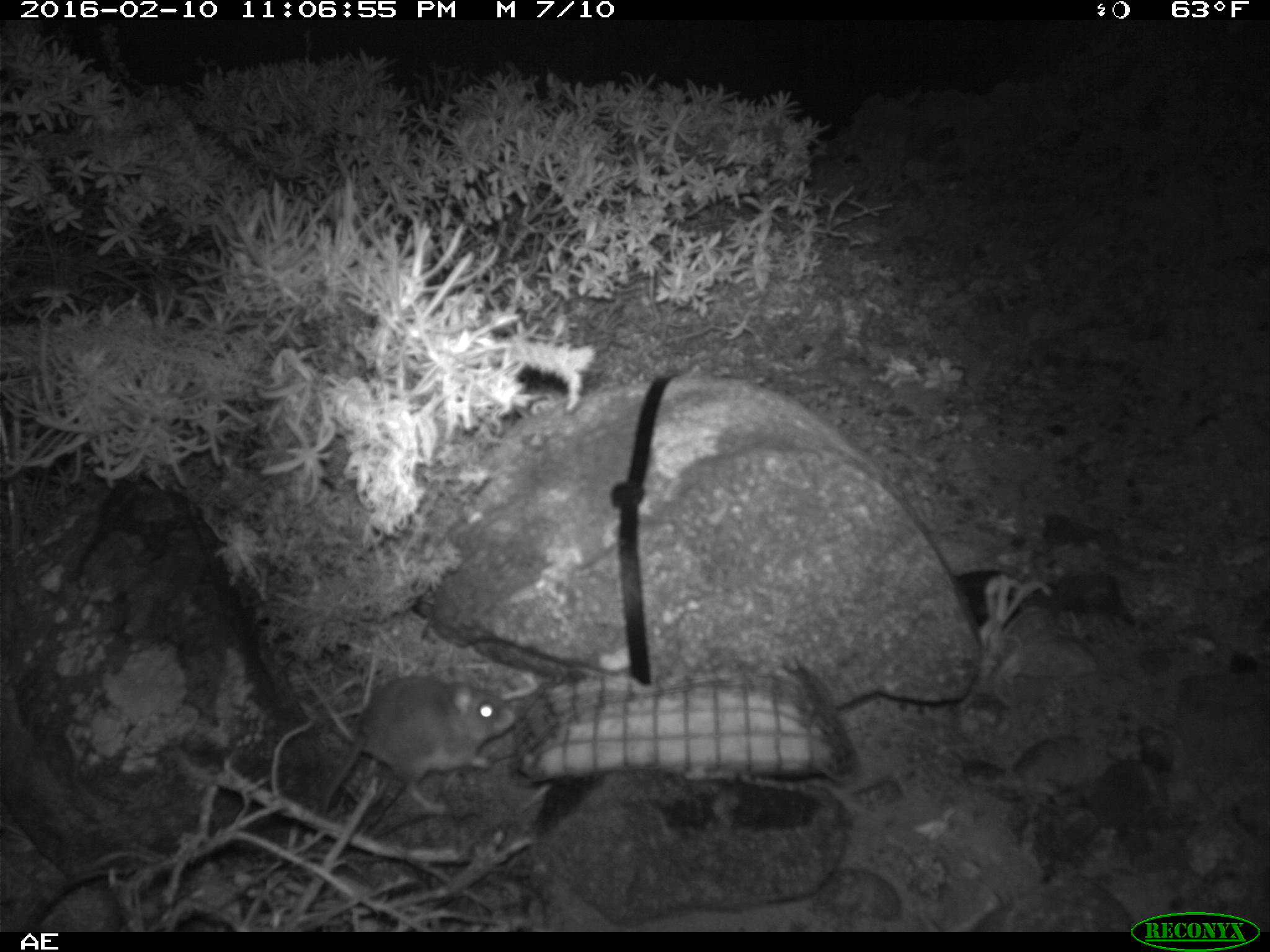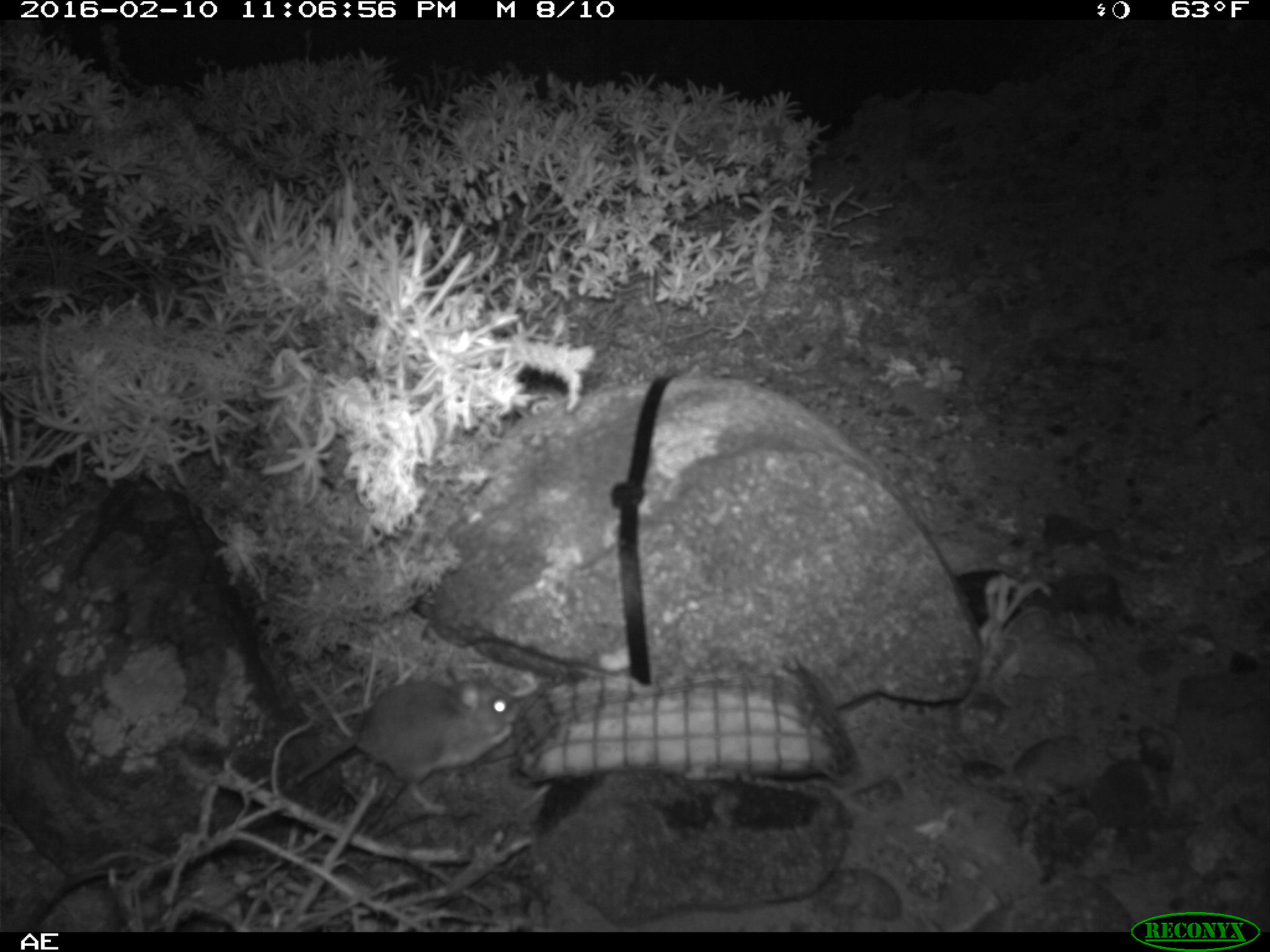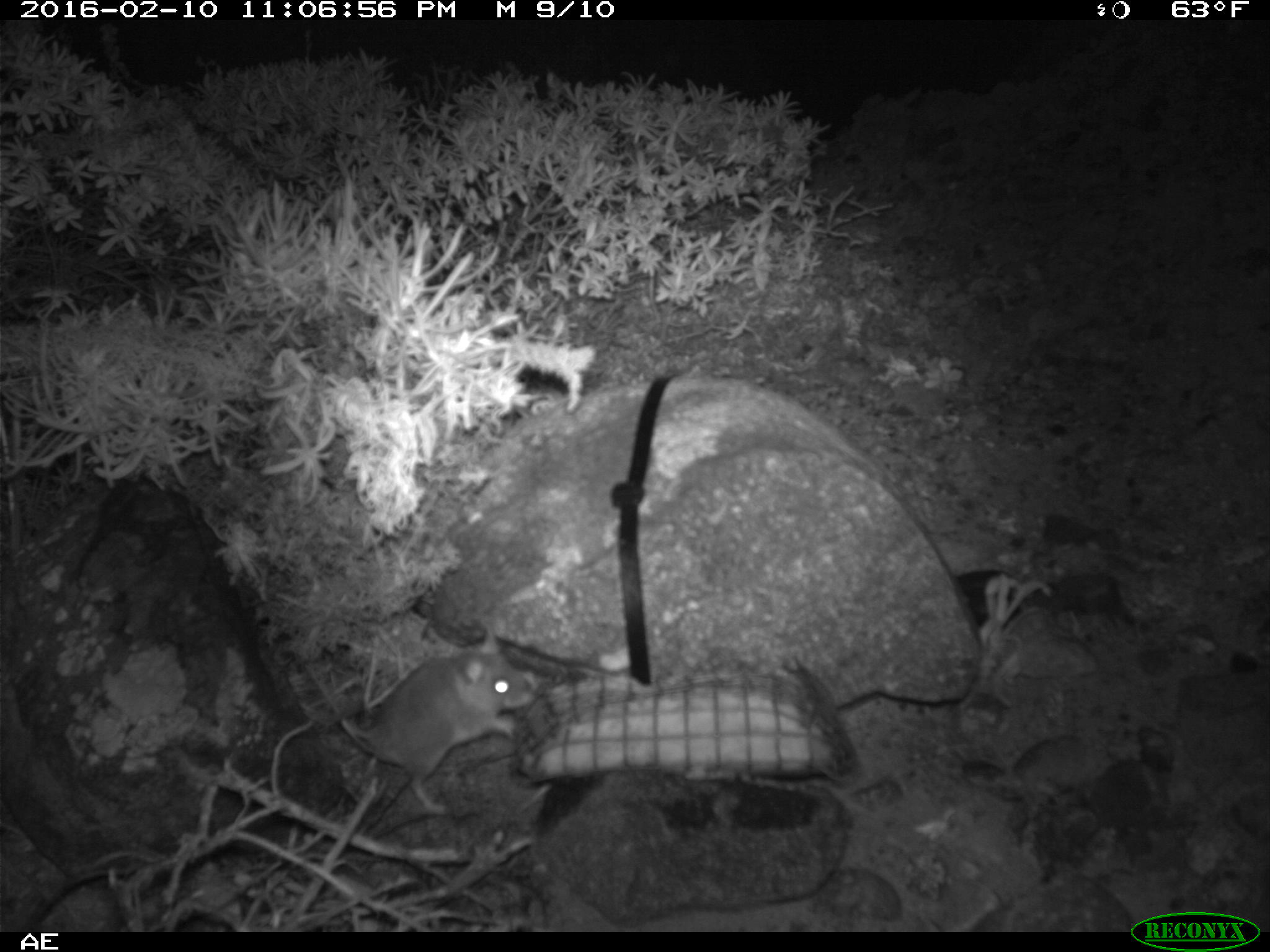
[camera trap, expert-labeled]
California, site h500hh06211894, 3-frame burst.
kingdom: Animalia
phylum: Chordata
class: Mammalia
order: Rodentia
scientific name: Rodentia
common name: rodent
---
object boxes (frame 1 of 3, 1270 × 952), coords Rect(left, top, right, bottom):
rodent: Rect(319, 668, 514, 826)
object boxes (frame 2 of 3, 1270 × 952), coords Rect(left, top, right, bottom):
rodent: Rect(289, 666, 523, 814)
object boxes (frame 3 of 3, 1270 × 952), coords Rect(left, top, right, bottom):
rodent: Rect(342, 617, 536, 817)